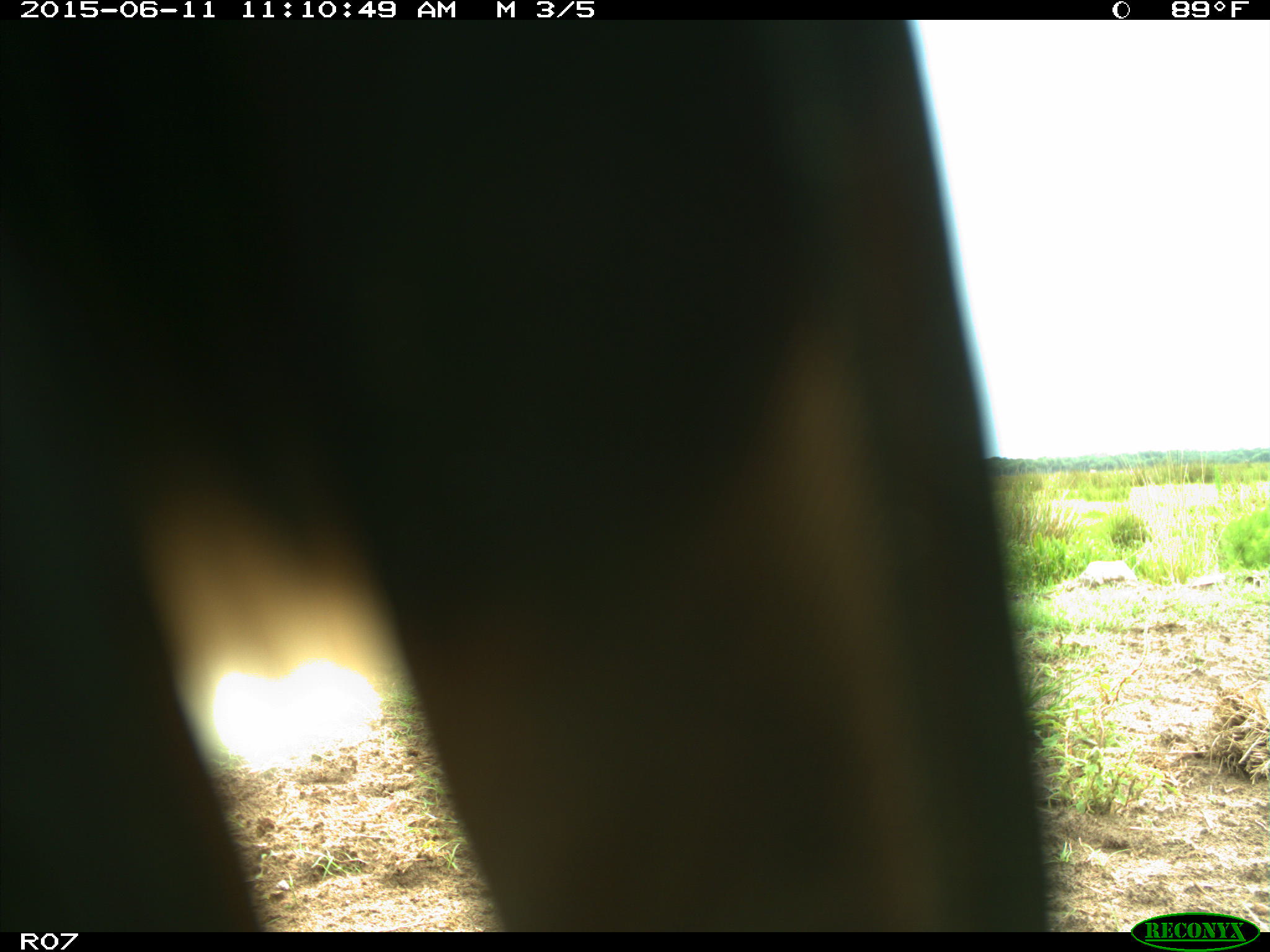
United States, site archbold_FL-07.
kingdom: Animalia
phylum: Chordata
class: Mammalia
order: Artiodactyla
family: Bovidae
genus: Bos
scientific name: Bos taurus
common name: domestic cow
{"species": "Bos taurus (domestic cow)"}